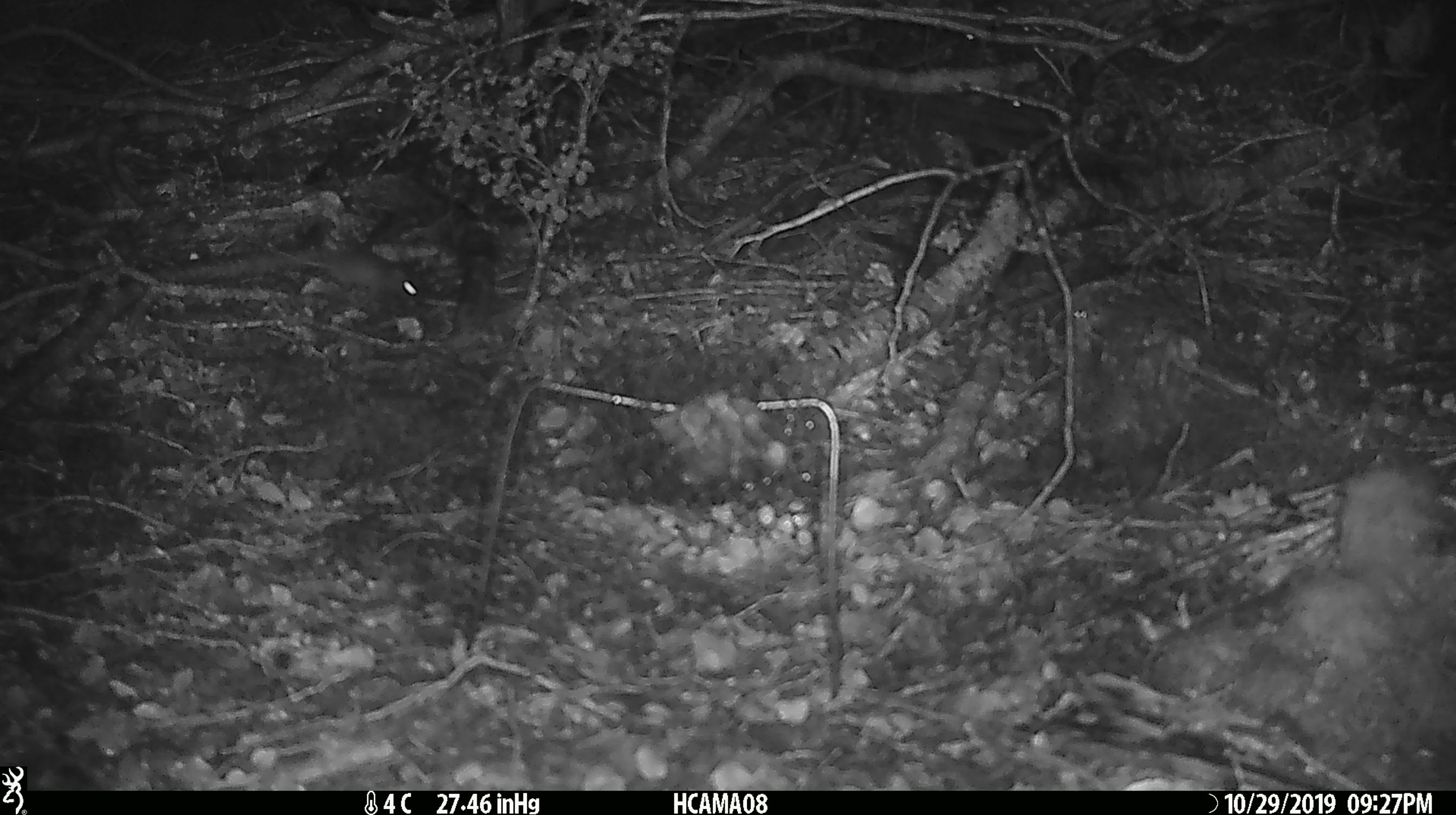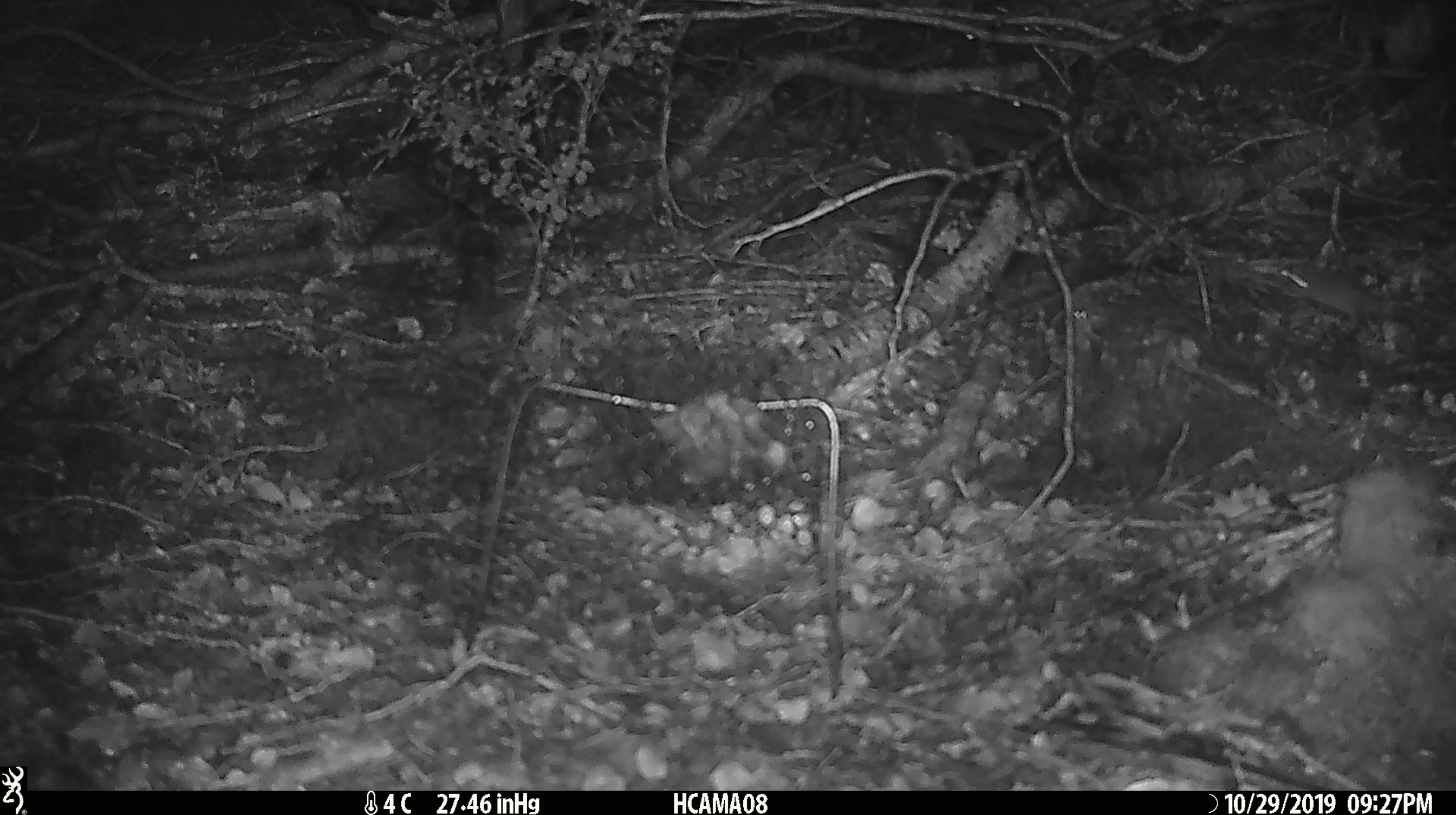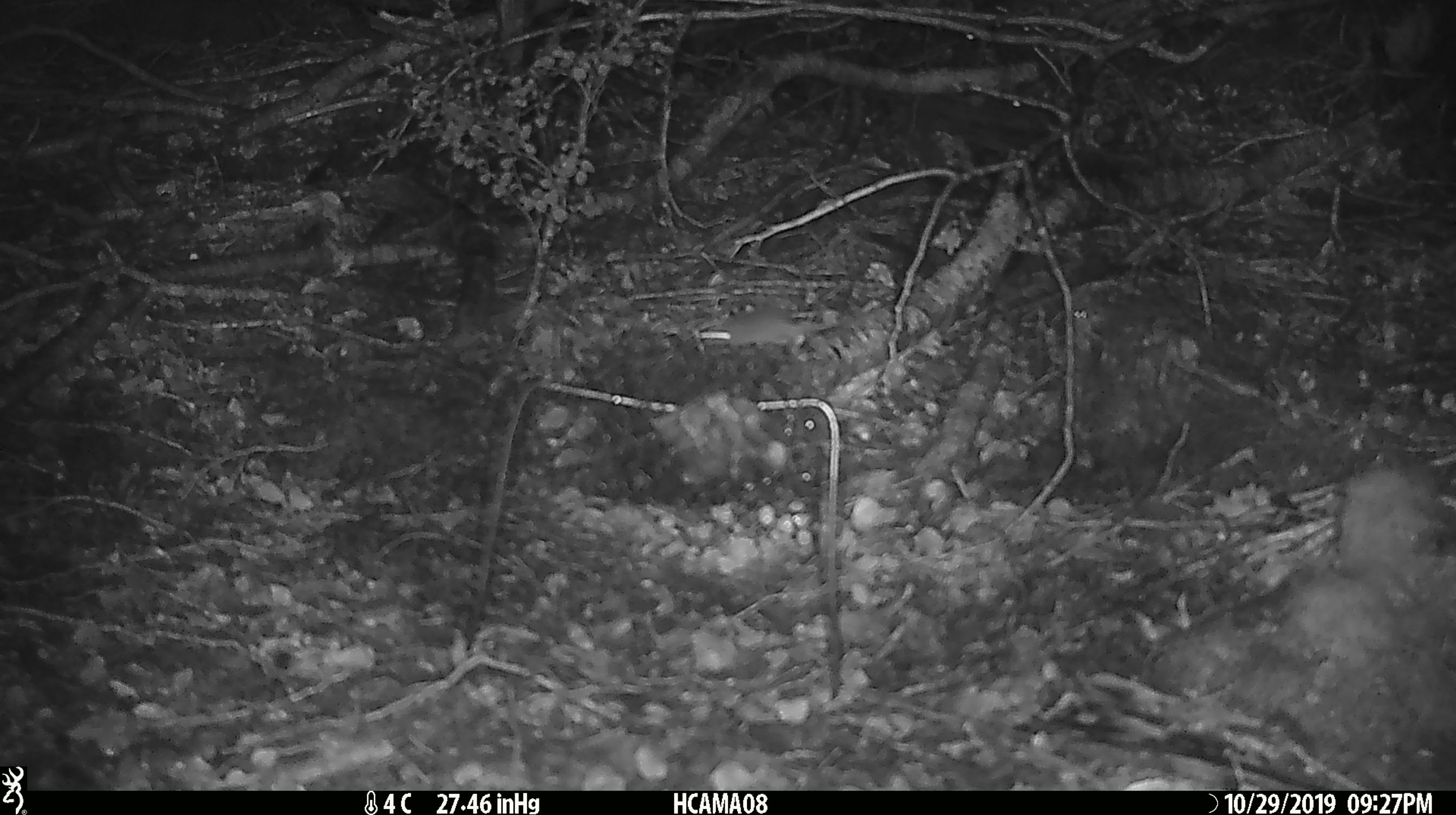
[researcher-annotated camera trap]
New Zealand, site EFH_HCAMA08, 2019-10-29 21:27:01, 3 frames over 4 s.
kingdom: Animalia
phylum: Chordata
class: Mammalia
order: Rodentia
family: Muridae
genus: Mus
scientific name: Mus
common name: mouse